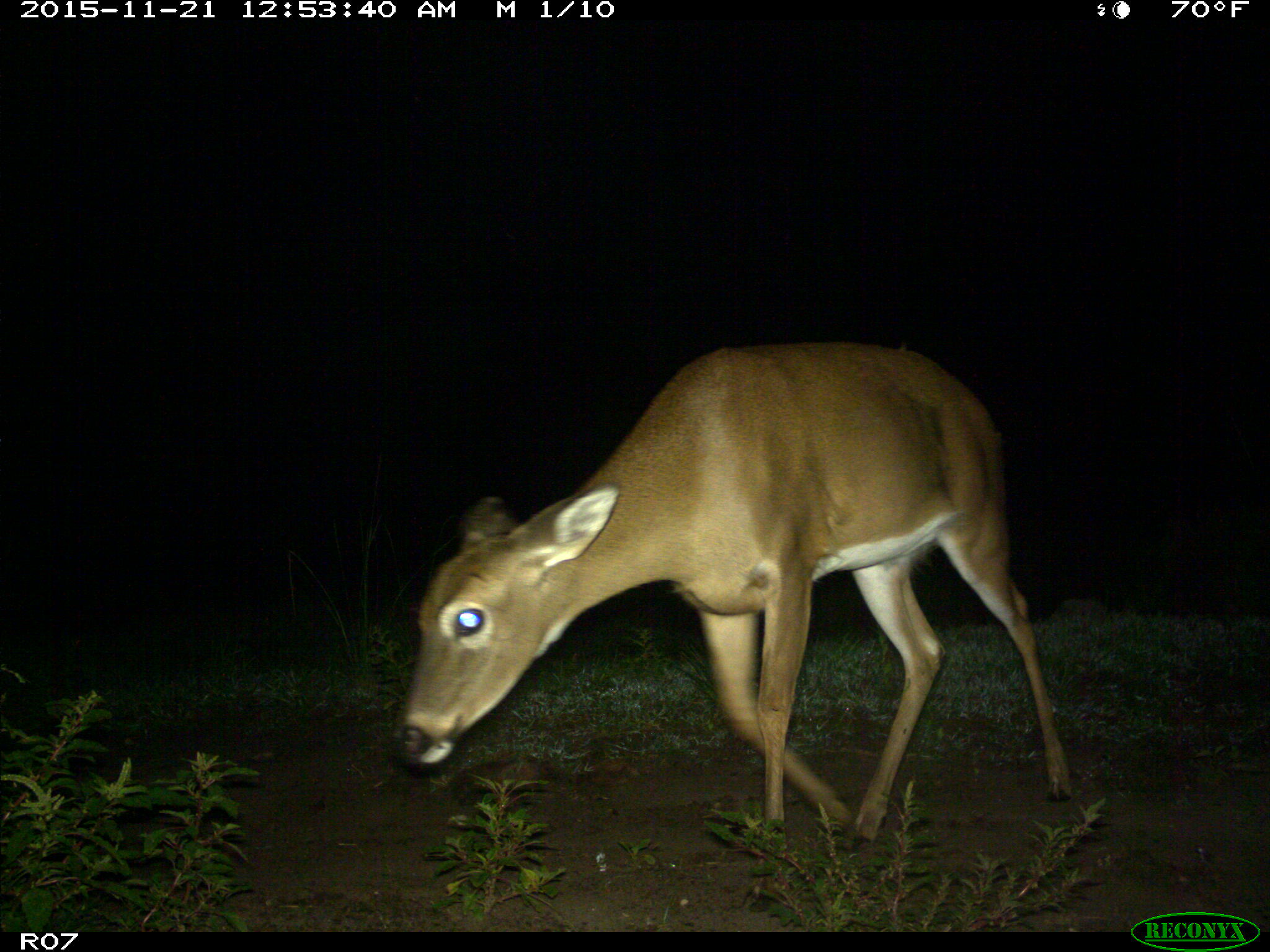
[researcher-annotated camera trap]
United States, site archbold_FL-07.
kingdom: Animalia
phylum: Chordata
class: Mammalia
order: Artiodactyla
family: Cervidae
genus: Odocoileus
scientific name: Odocoileus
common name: deer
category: unidentified deer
Unidentified deer (deer) (Odocoileus).